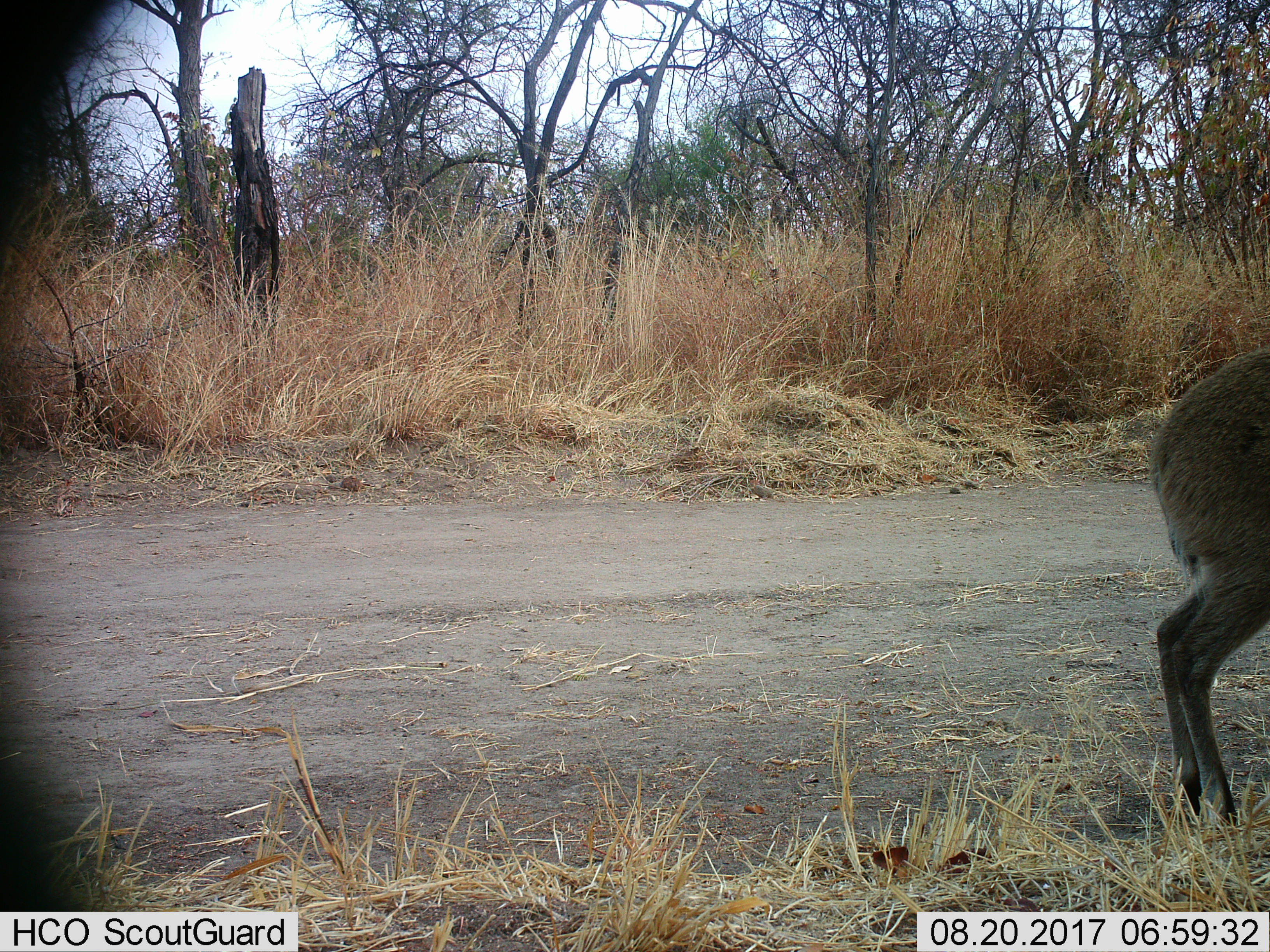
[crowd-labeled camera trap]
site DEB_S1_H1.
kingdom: Animalia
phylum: Chordata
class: Mammalia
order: Artiodactyla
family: Bovidae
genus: Sylvicapra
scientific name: Sylvicapra grimmia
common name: common duiker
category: duikercommongrey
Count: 1.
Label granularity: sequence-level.